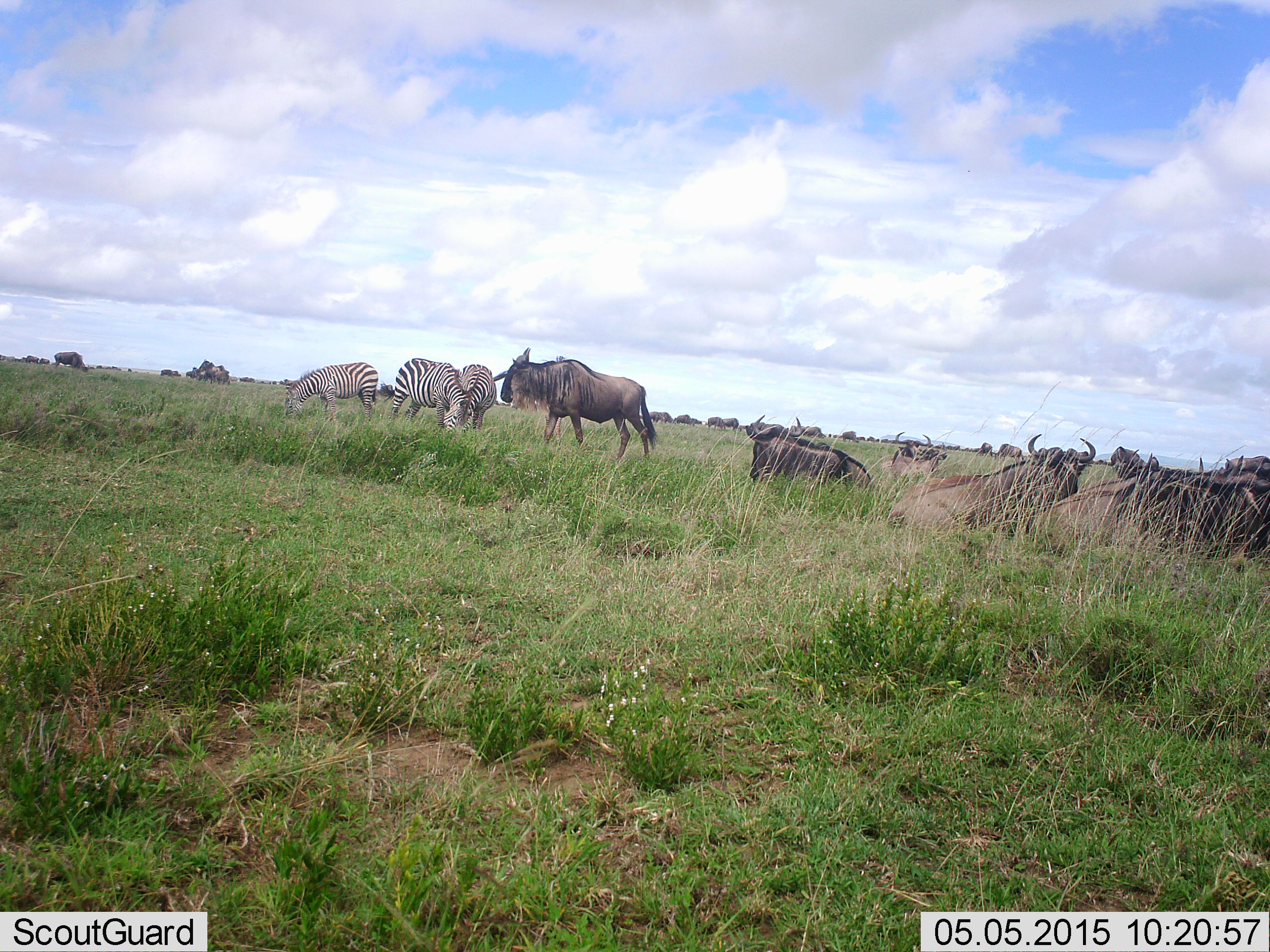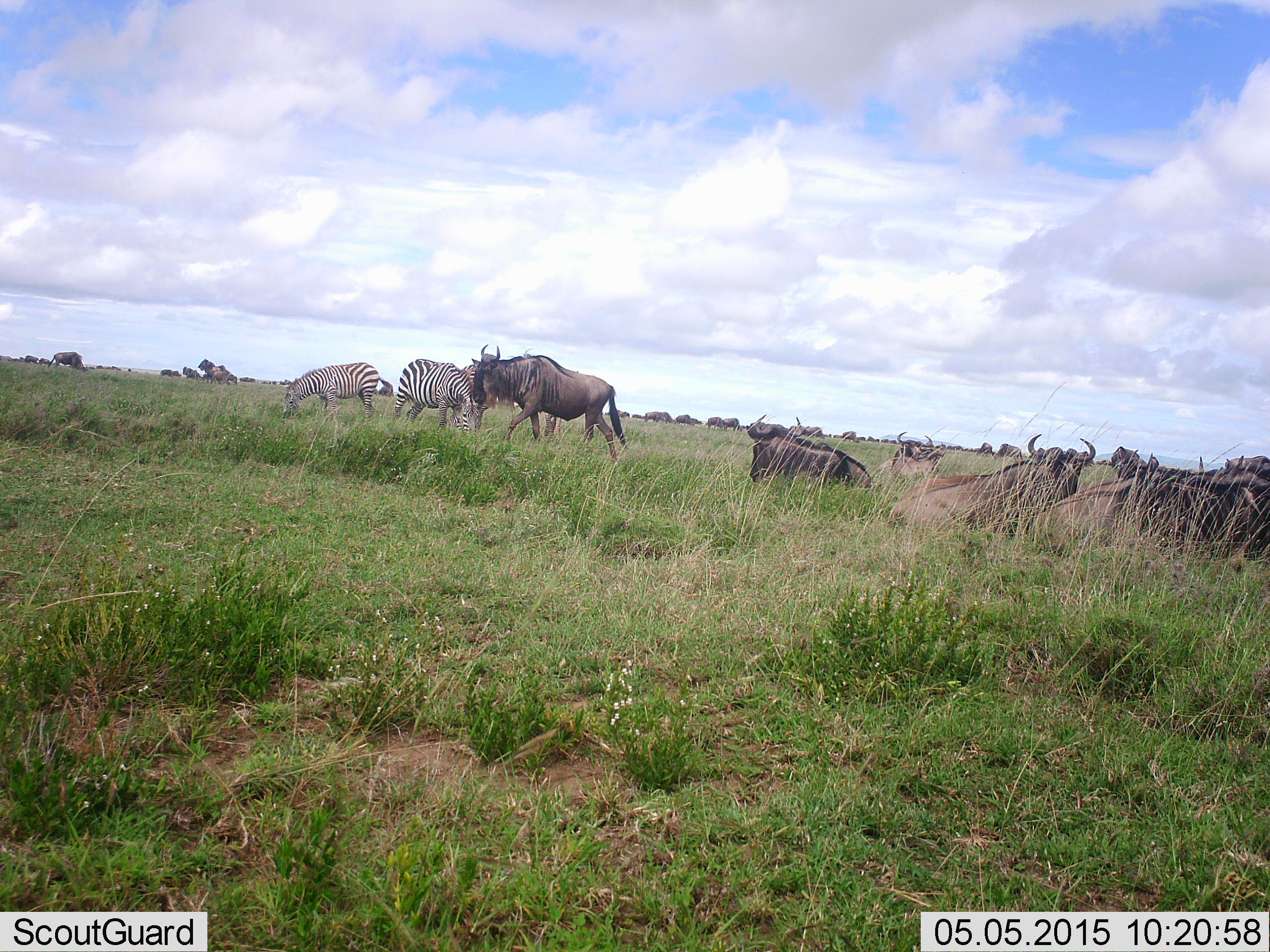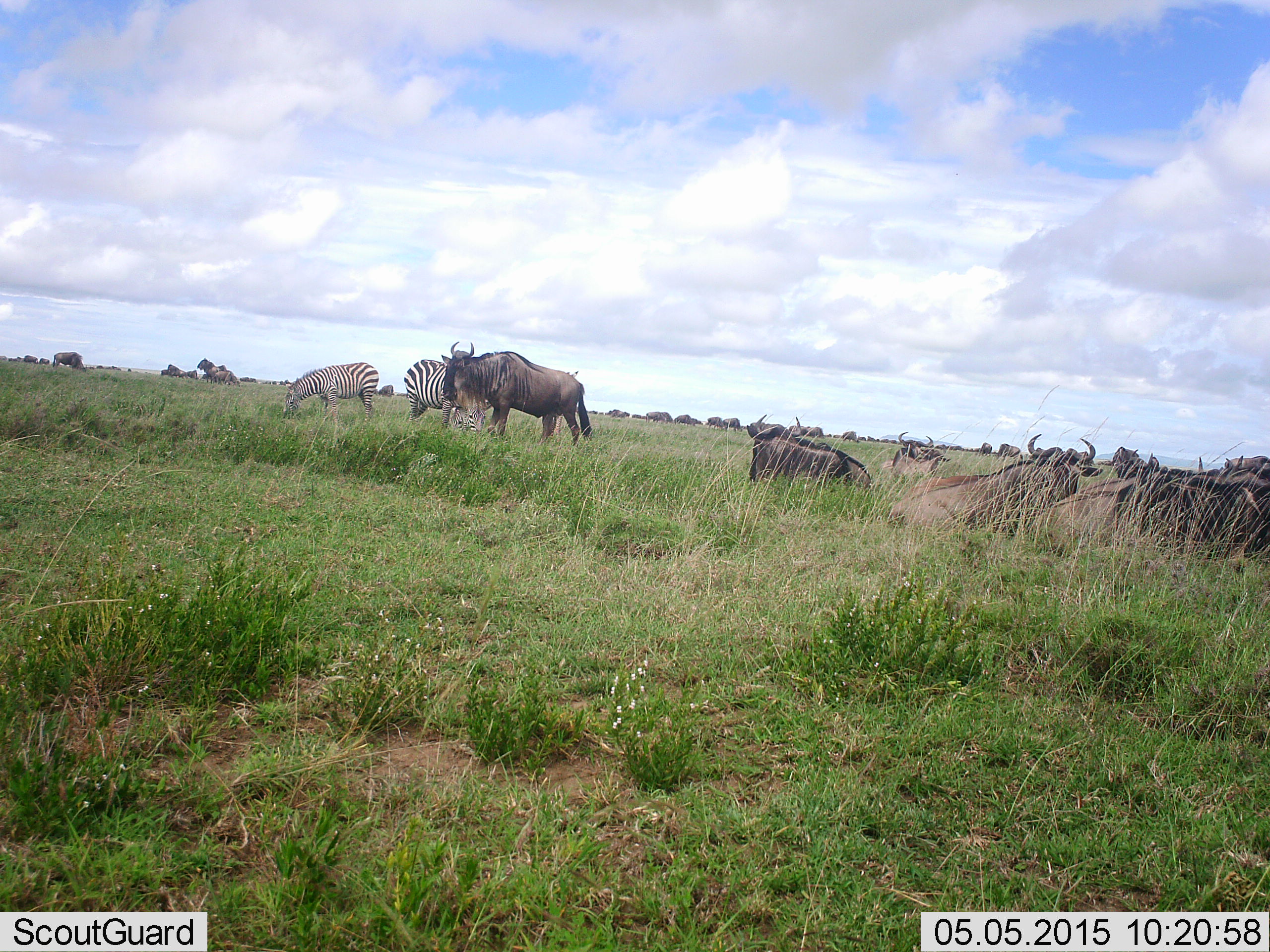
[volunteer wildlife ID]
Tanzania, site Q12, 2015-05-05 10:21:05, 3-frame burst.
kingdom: Animalia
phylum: Chordata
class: Mammalia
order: Artiodactyla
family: Bovidae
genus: Connochaetes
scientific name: Connochaetes taurinus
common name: blue wildebeest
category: wildebeest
Wildebeest (blue wildebeest) (Connochaetes taurinus), count 11-50. Behavior (volunteer vote fractions): standing 50%, resting 90%, moving 60%, interacting 0%. Young present (vote fraction): 0%. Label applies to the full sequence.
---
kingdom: Animalia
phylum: Chordata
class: Mammalia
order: Perissodactyla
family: Equidae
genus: Equus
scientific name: Equus quagga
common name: plains zebra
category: zebra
Zebra (plains zebra) (Equus quagga), count 2. Behavior (volunteer vote fractions): standing 36%, resting 0%, moving 0%, interacting 0%. Young present (vote fraction): 0%. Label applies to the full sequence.